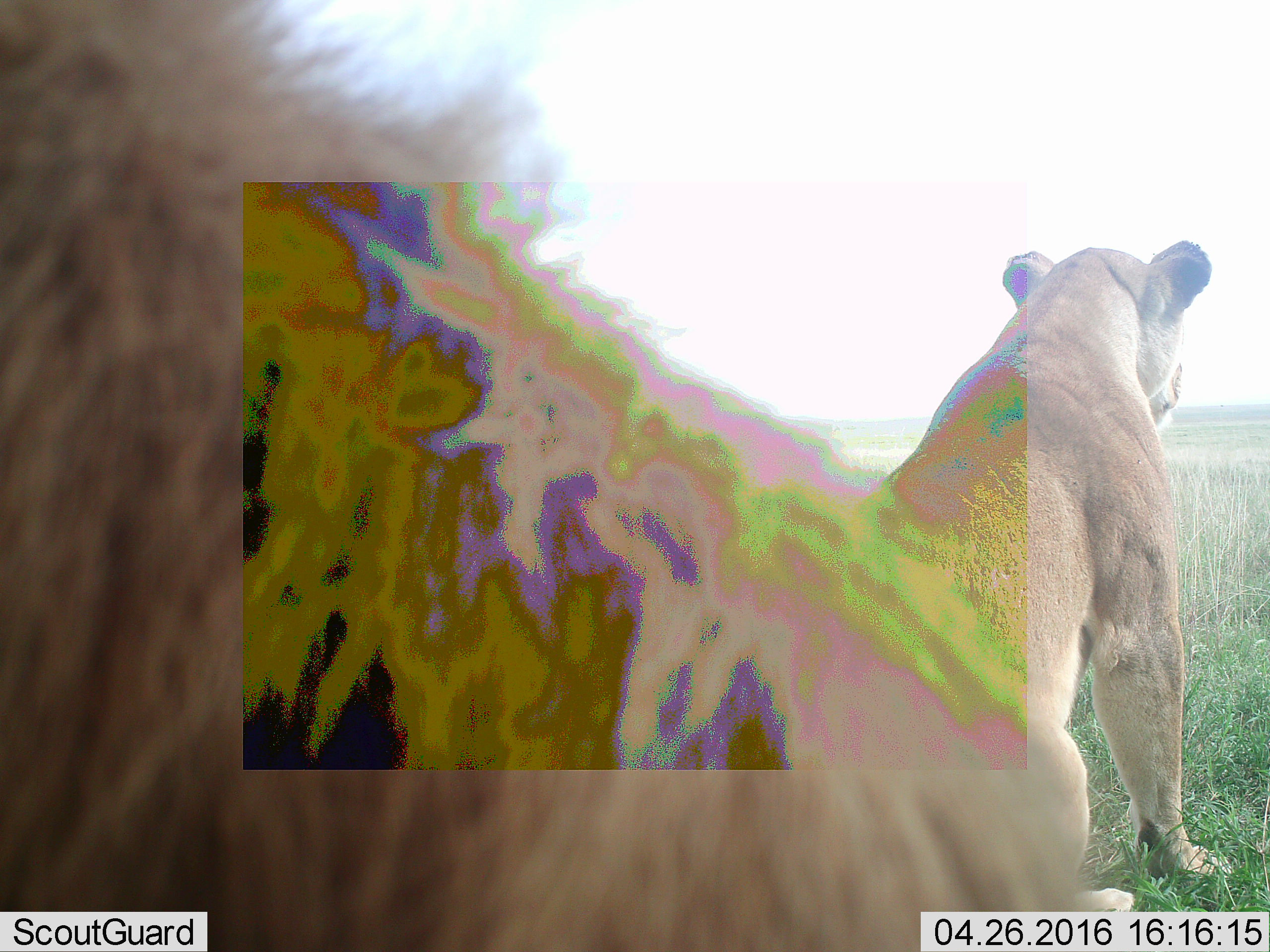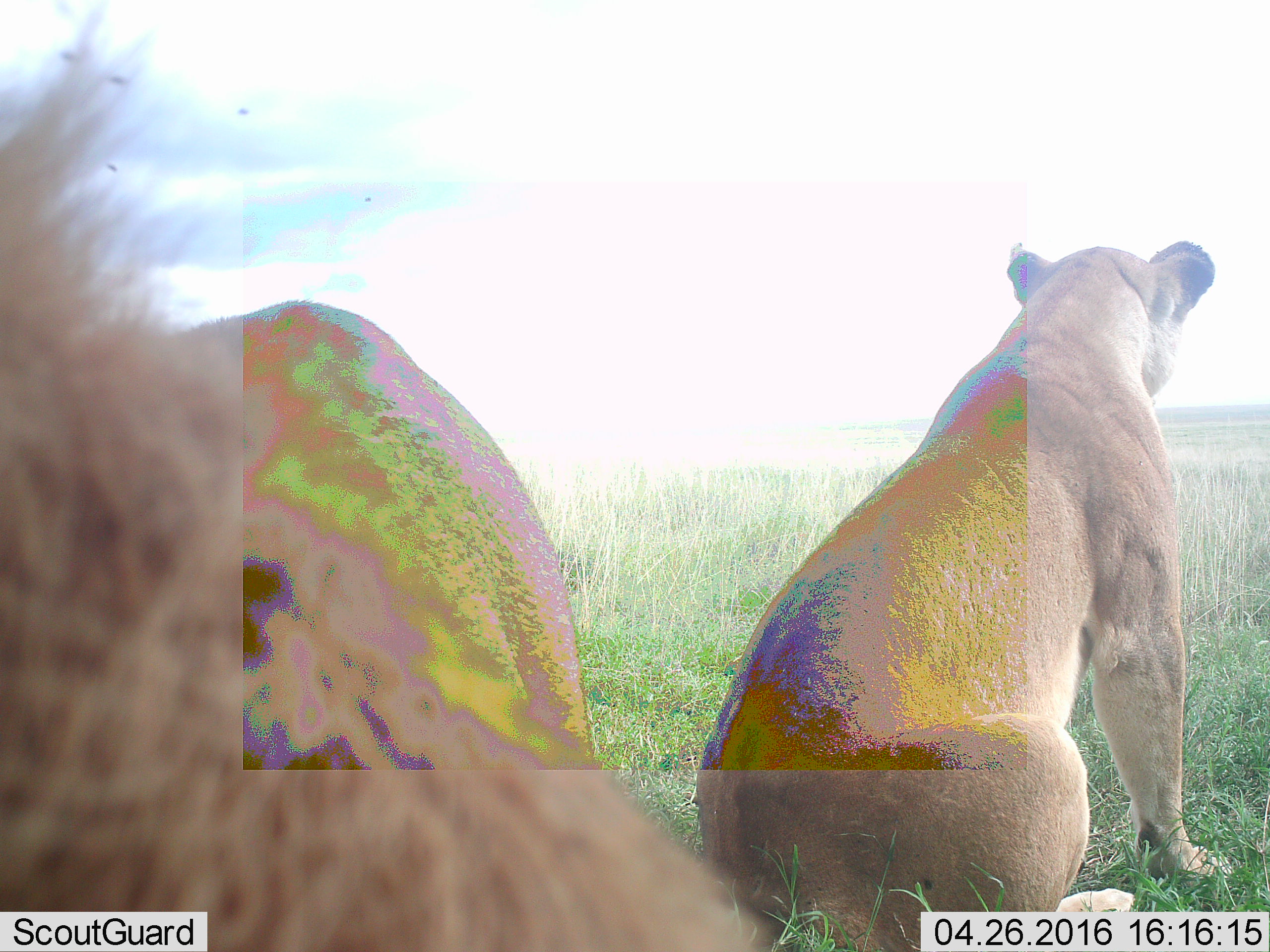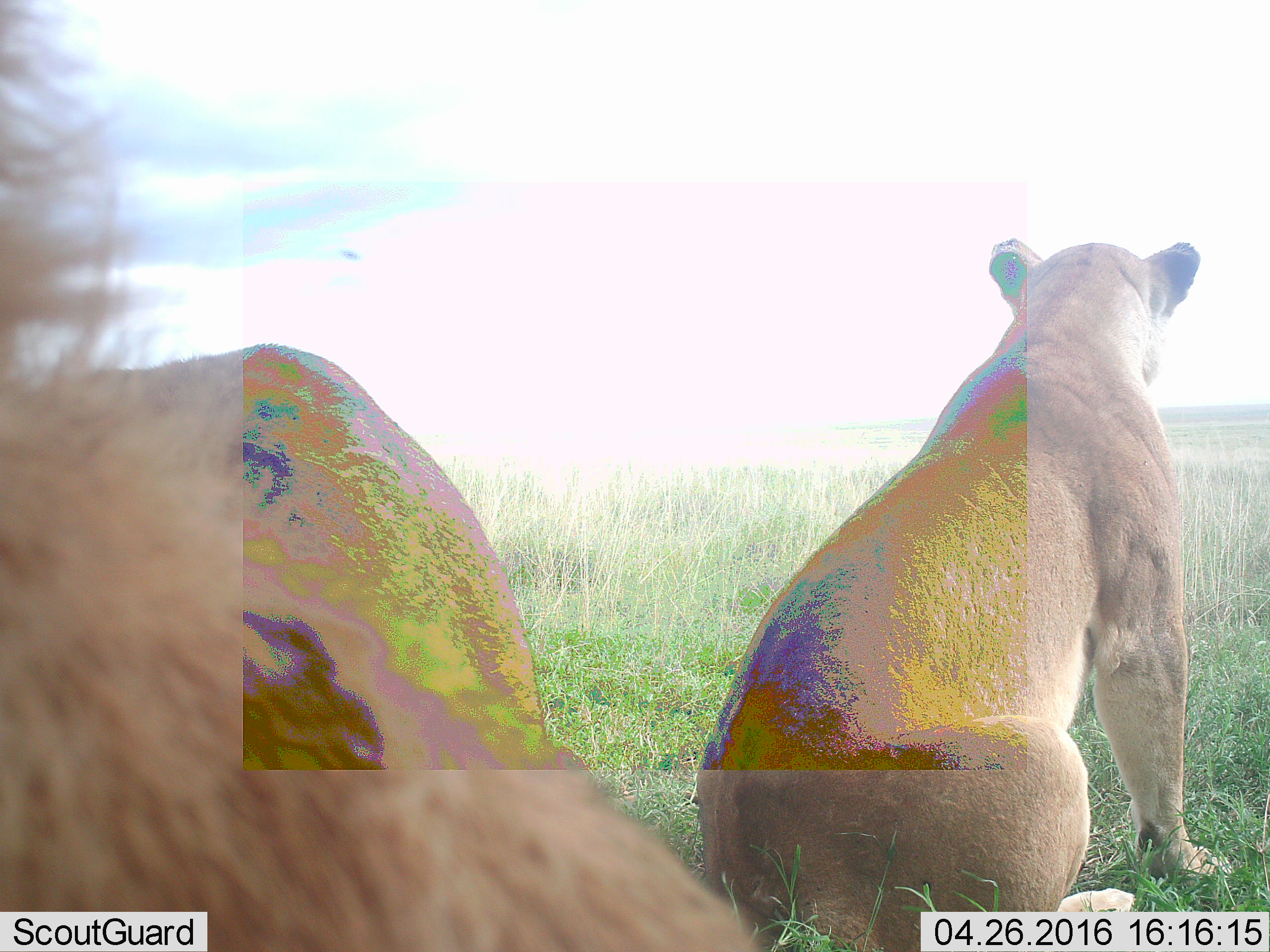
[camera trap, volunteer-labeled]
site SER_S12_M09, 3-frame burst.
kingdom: Animalia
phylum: Chordata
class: Mammalia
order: Carnivora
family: Felidae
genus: Panthera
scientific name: Panthera leo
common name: lion female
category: lionfemale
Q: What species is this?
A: Lionfemale (lion female) (Panthera leo).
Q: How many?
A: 1.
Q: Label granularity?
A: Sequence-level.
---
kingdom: Animalia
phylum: Chordata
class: Mammalia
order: Carnivora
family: Felidae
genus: Panthera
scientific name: Panthera leo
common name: lion male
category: lionmale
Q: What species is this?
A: Lionmale (lion male) (Panthera leo).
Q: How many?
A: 1.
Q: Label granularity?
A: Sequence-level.